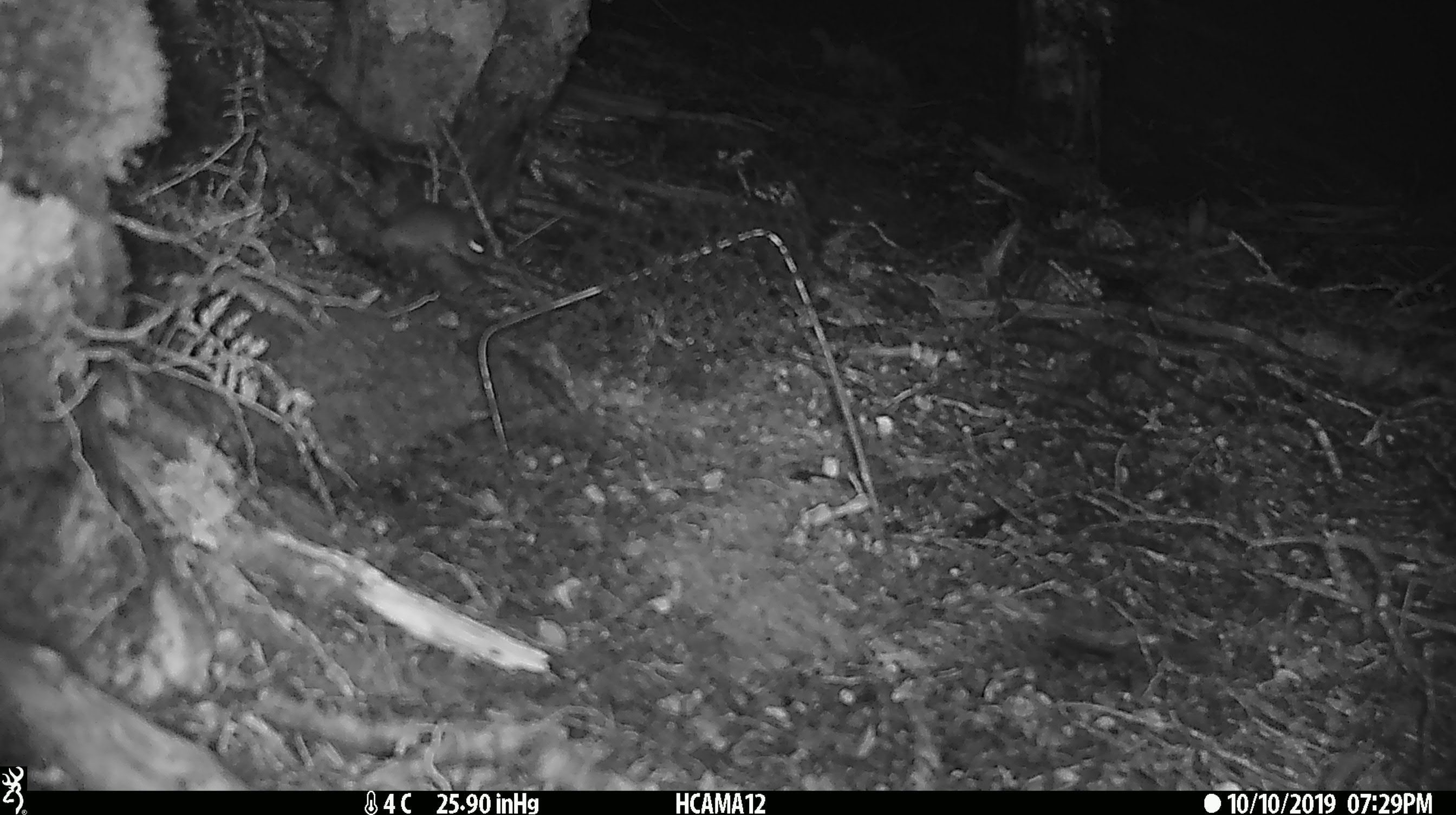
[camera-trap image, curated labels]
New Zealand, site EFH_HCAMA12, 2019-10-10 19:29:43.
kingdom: Animalia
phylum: Chordata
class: Mammalia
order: Rodentia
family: Muridae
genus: Mus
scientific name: Mus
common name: mouse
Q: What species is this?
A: Mouse (Mus).